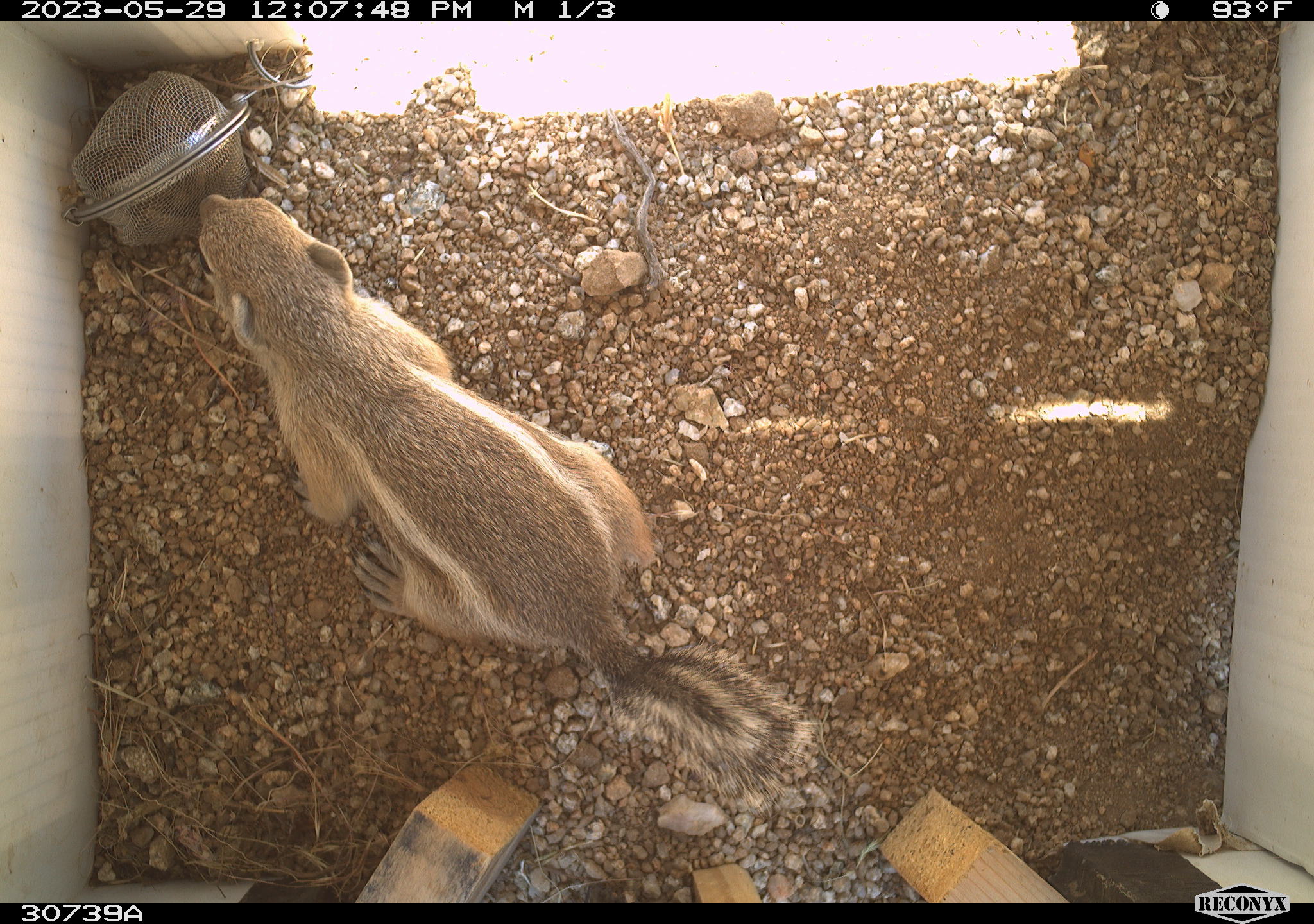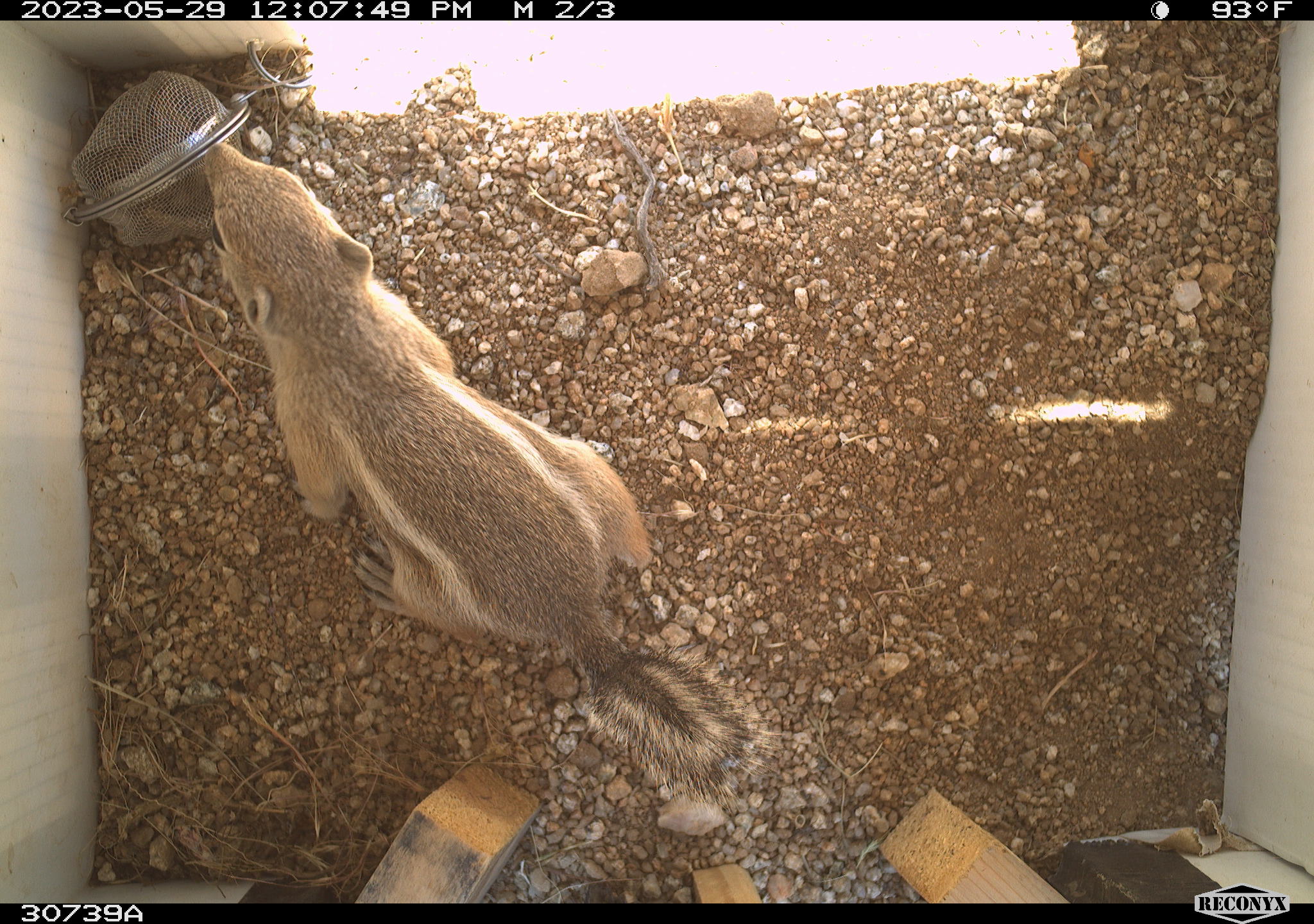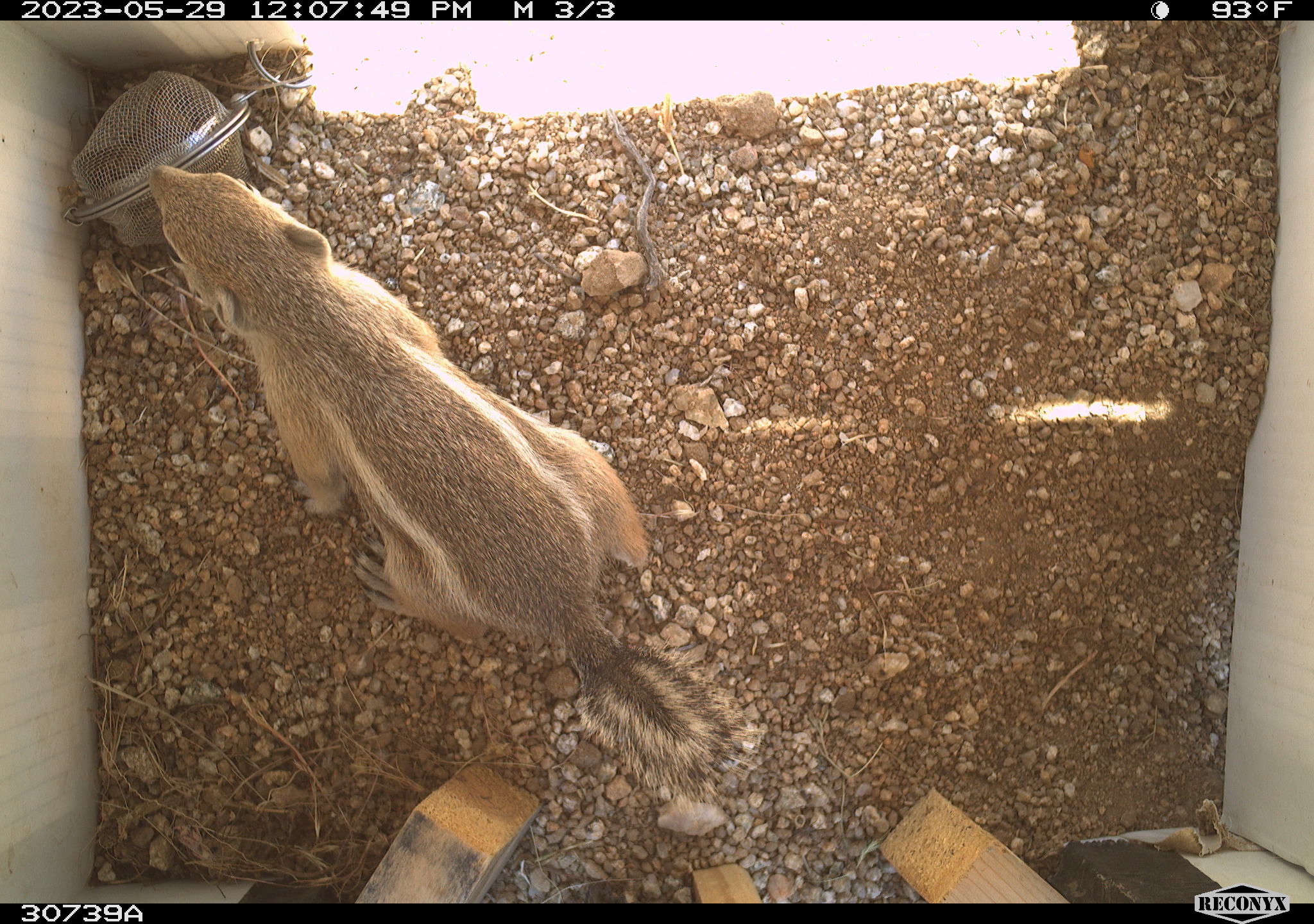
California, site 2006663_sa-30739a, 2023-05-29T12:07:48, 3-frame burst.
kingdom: Animalia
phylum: Chordata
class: Mammalia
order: Rodentia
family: Sciuridae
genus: Ammospermophilus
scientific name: Ammospermophilus leucurus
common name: white-tailed antelope squirrel